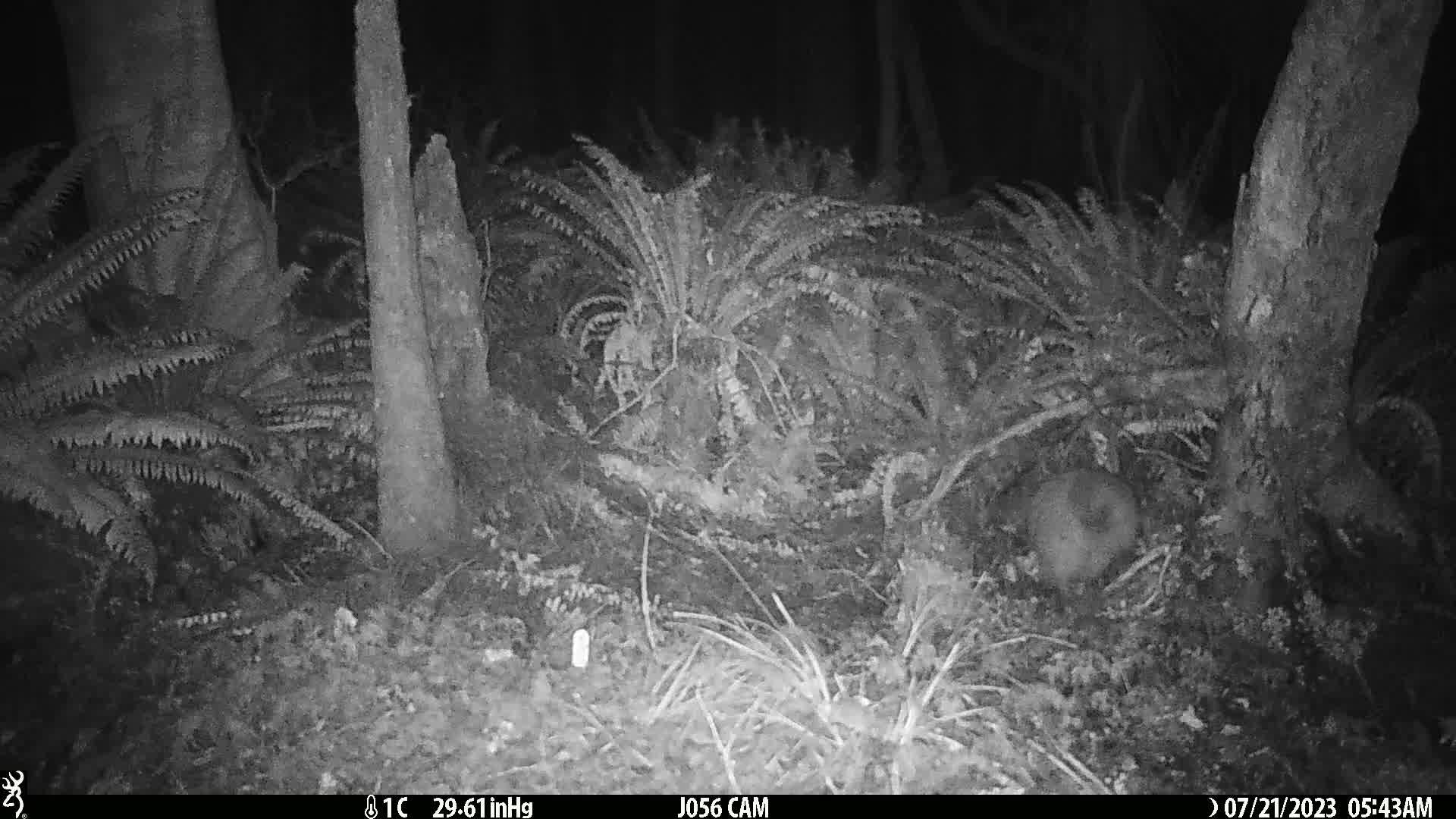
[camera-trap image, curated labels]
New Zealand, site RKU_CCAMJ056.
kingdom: Animalia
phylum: Chordata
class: Aves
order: Apterygiformes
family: Apterygidae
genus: Apteryx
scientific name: Apteryx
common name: kiwi